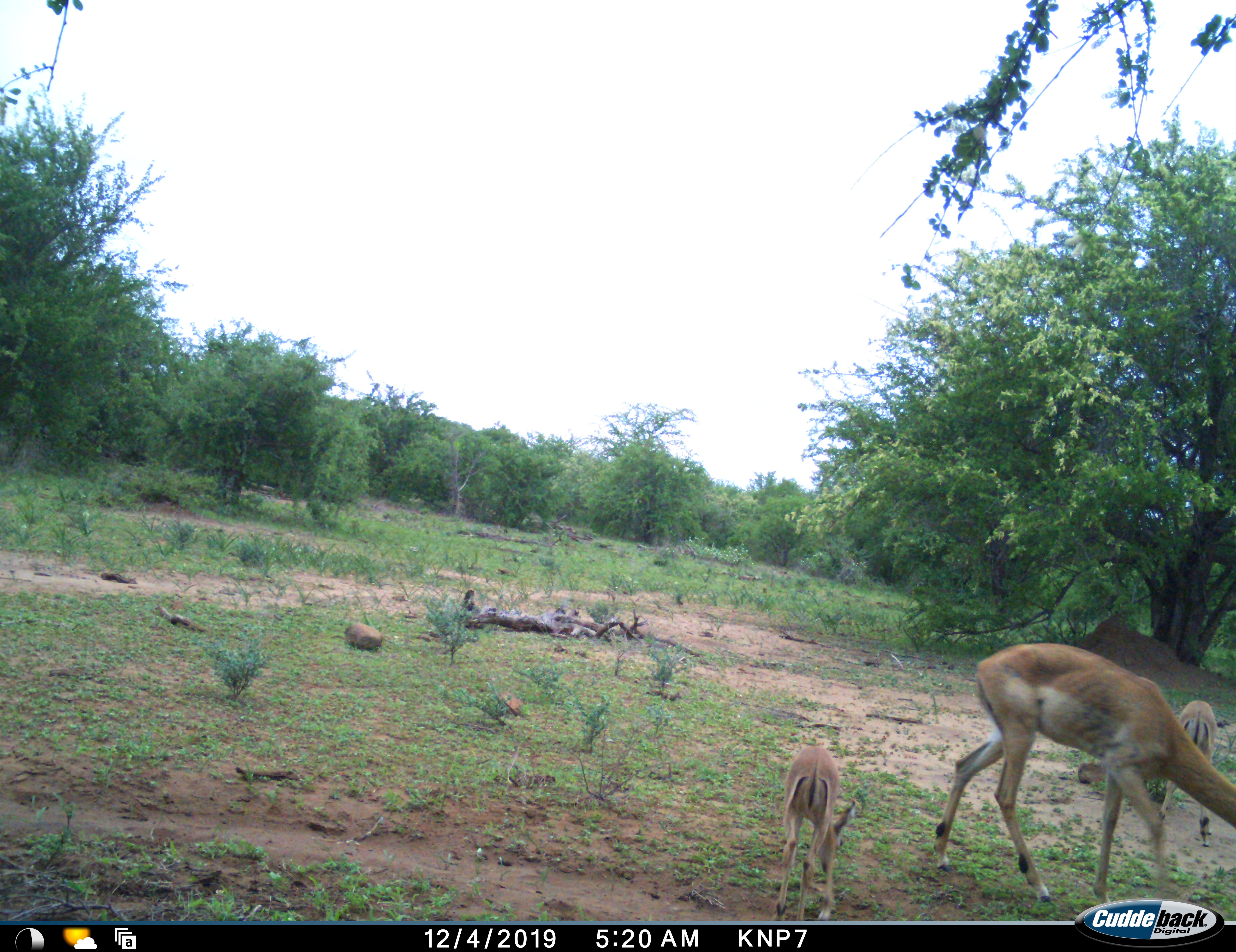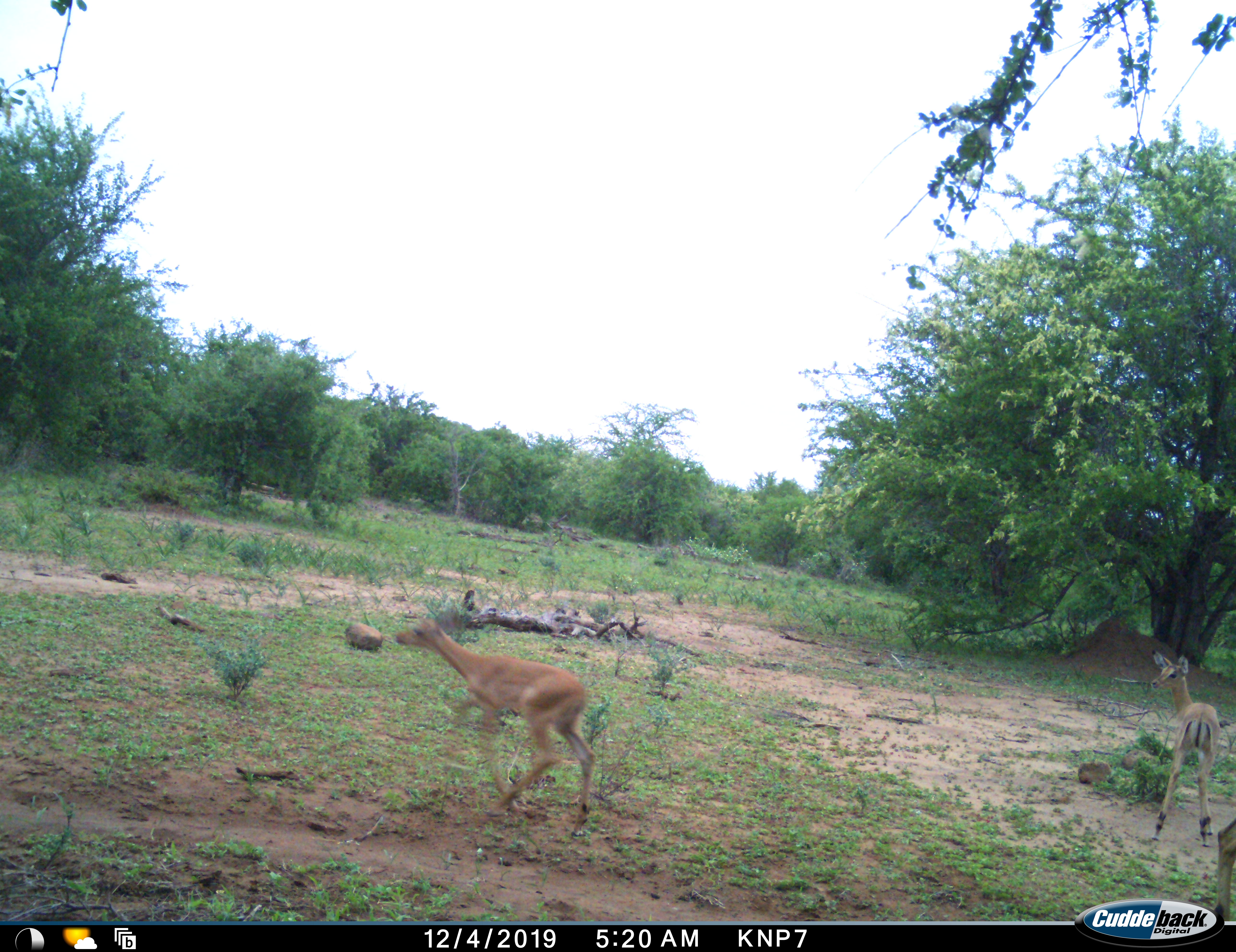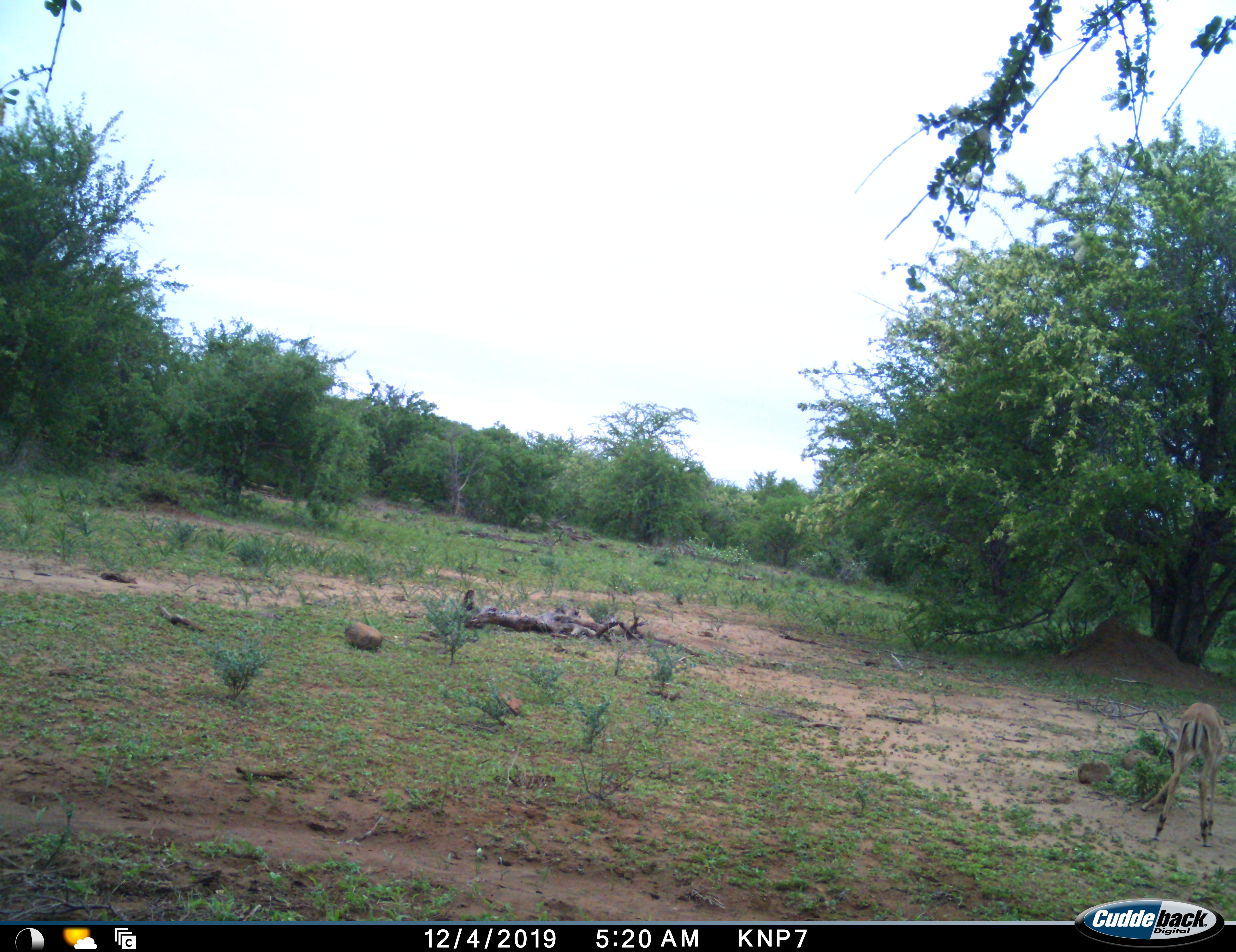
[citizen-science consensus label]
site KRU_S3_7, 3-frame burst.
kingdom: Animalia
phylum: Chordata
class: Mammalia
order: Artiodactyla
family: Bovidae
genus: Aepyceros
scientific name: Aepyceros melampus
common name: impala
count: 3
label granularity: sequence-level